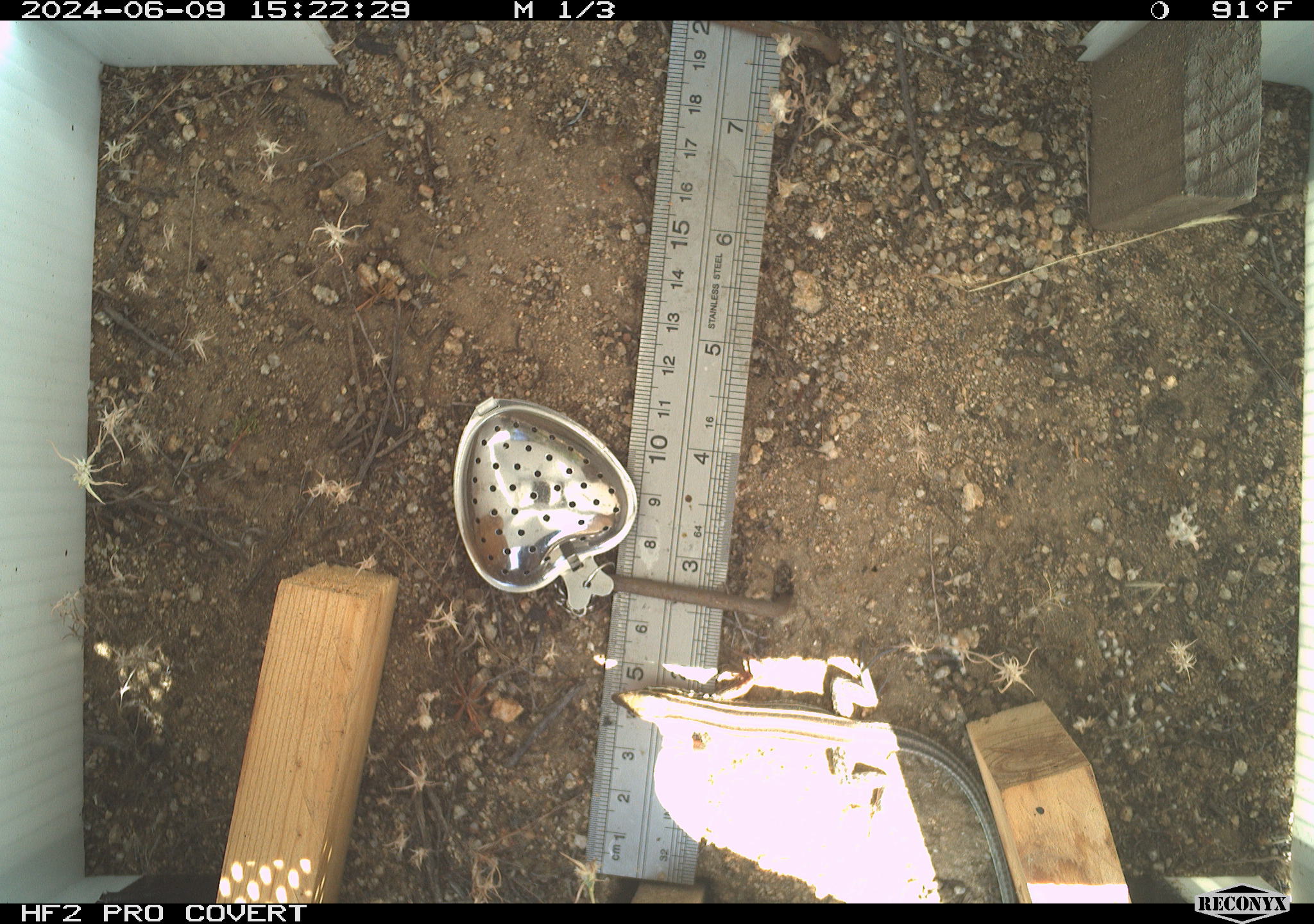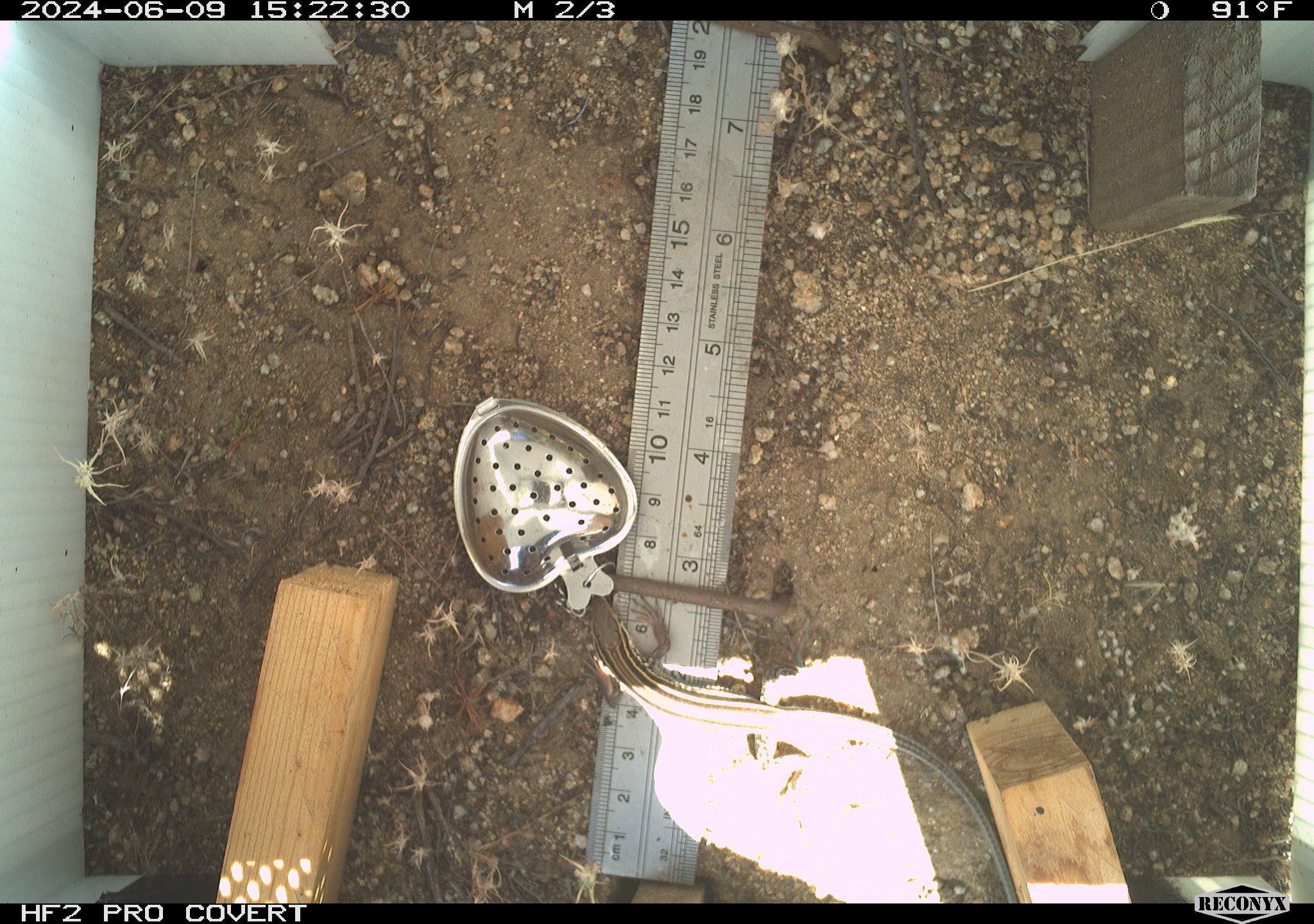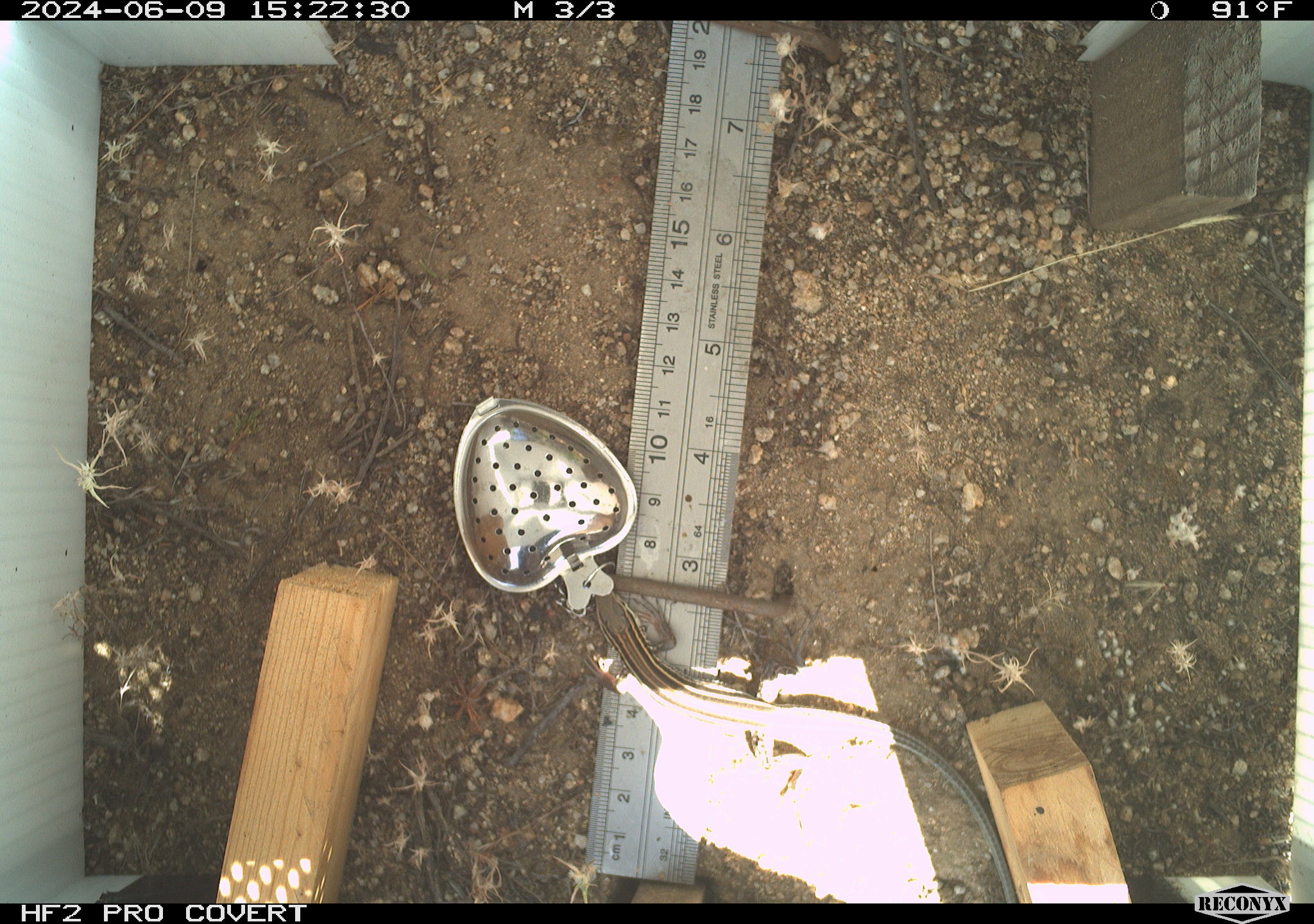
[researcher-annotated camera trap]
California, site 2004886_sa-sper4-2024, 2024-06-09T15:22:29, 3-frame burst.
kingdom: Animalia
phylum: Chordata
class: Reptilia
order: Squamata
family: Teiidae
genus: Aspidoscelis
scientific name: Aspidoscelis hyperythrus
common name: orange-throated whiptail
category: belding's orange-throated whiptail